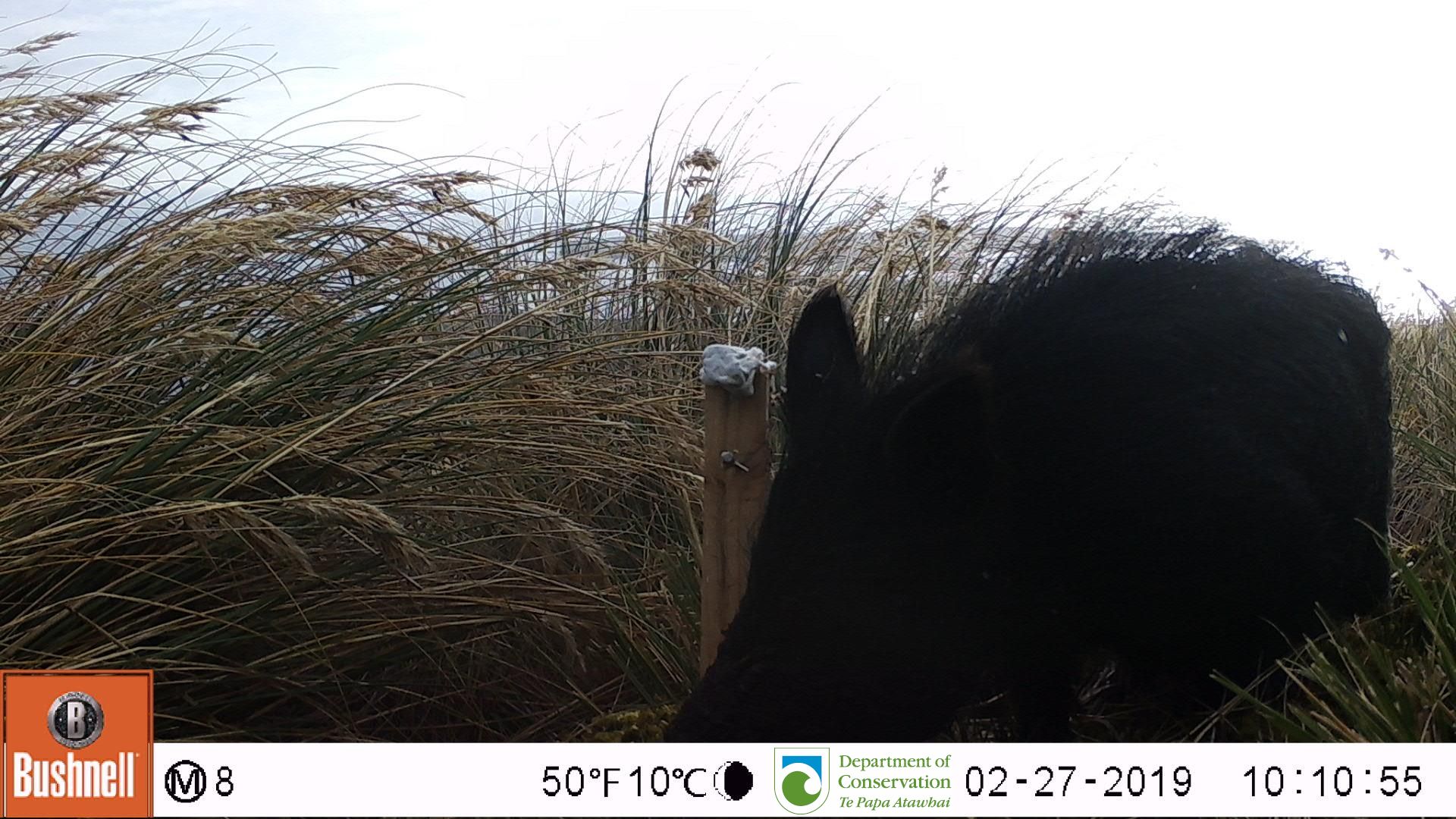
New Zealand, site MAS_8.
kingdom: Animalia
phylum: Chordata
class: Mammalia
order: Artiodactyla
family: Suidae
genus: Sus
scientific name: Sus scrofa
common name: pig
Pig (Sus scrofa).